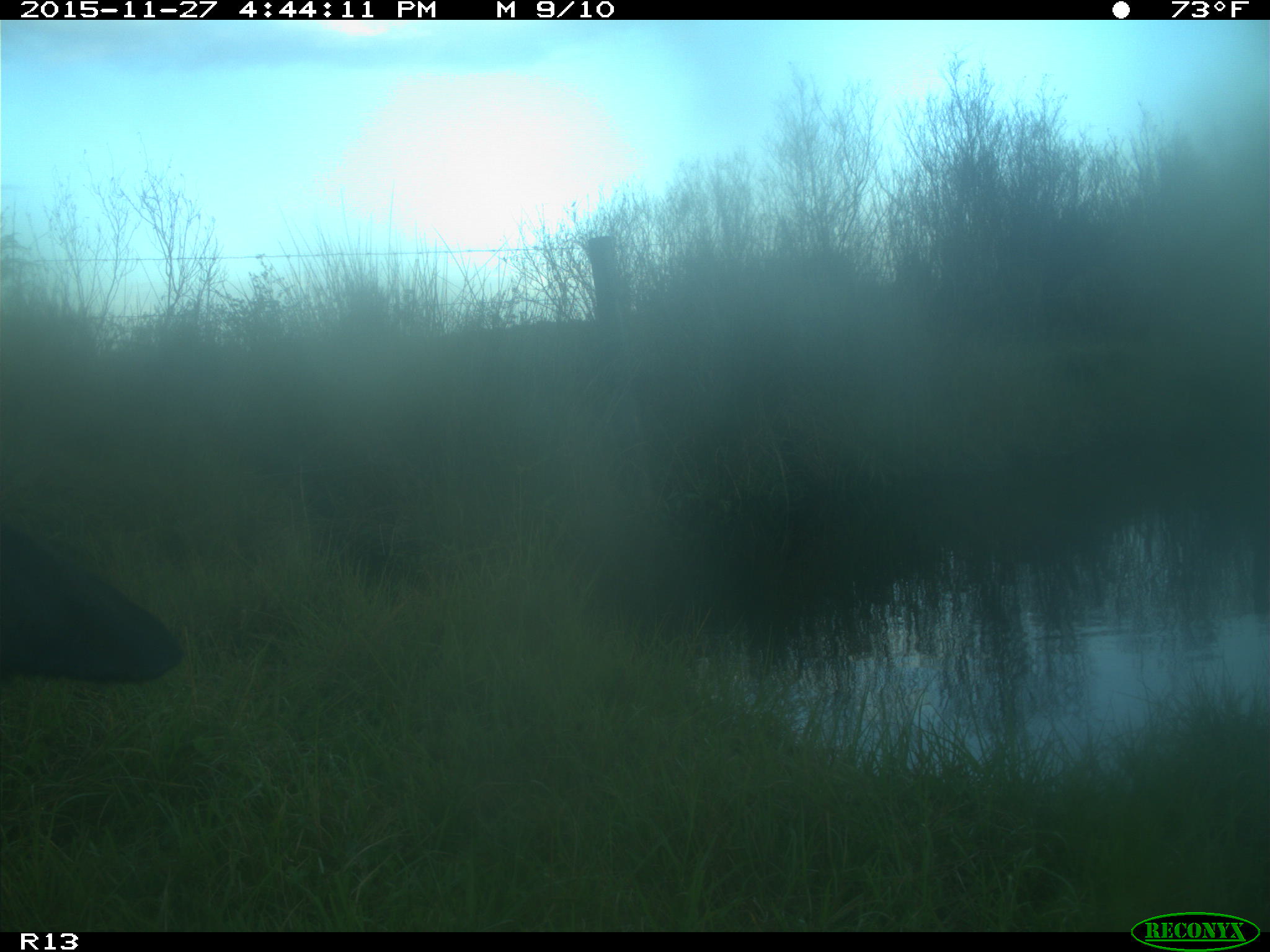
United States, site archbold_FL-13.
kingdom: Animalia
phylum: Chordata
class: Mammalia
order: Artiodactyla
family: Bovidae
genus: Bos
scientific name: Bos taurus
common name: domestic cow